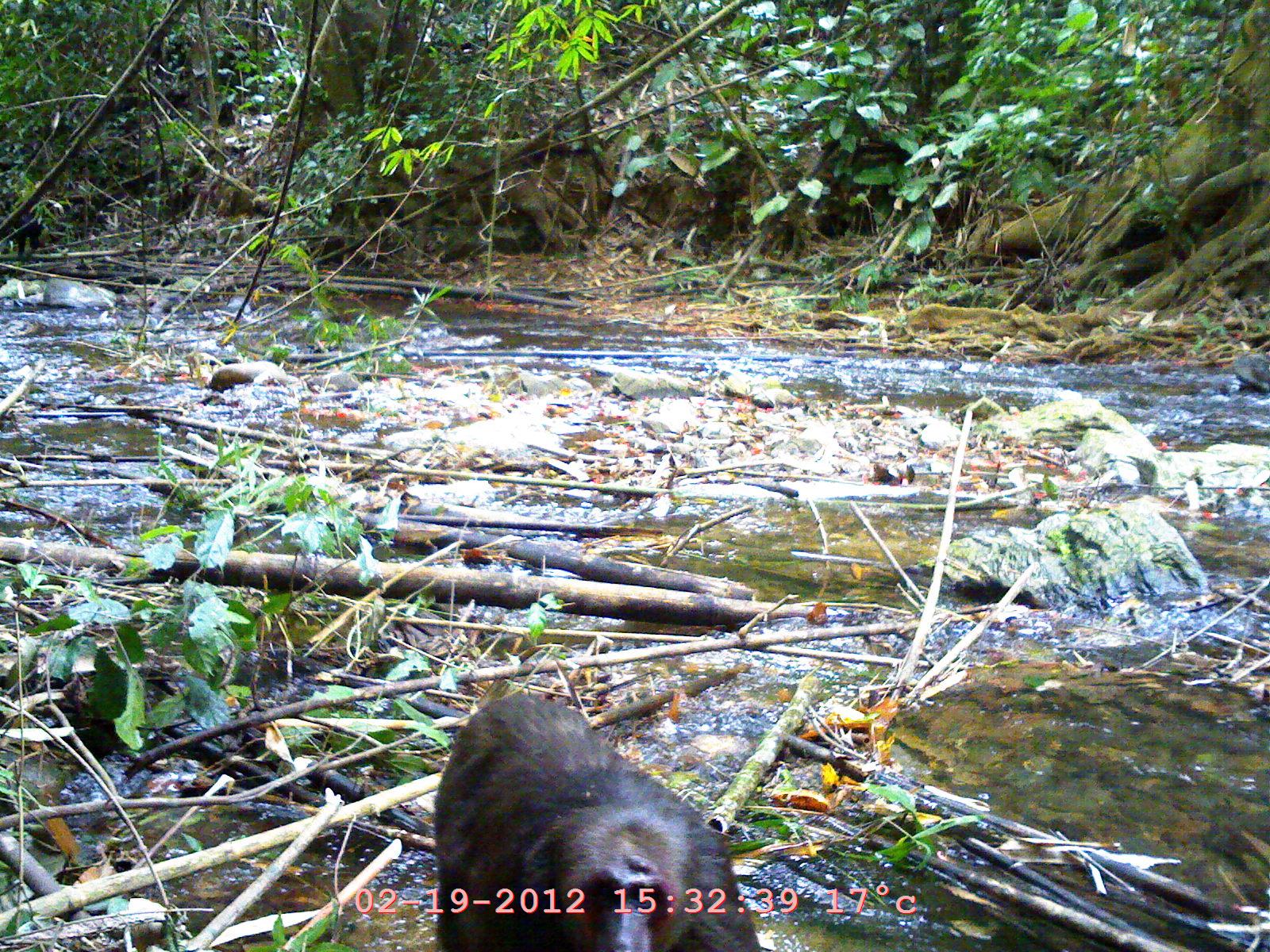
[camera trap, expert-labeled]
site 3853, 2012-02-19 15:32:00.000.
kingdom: Animalia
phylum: Chordata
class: Mammalia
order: Primates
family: Cercopithecidae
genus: Macaca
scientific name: Macaca arctoides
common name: stump-tailed macaque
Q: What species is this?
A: Macaca arctoides (stump-tailed macaque).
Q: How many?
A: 1.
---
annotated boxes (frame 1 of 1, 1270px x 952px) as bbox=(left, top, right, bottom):
macaca arctoides: bbox=(434, 696, 760, 952)